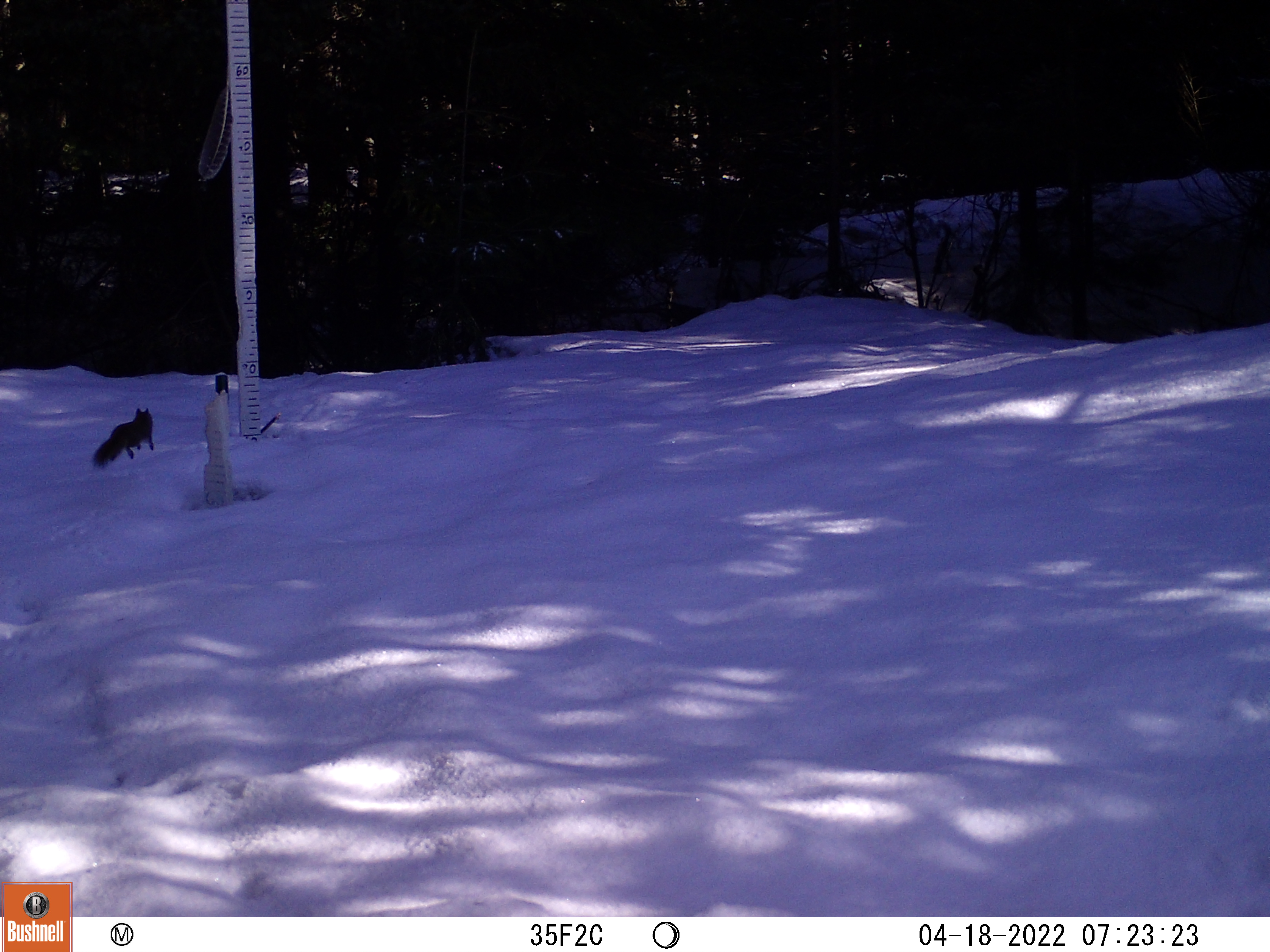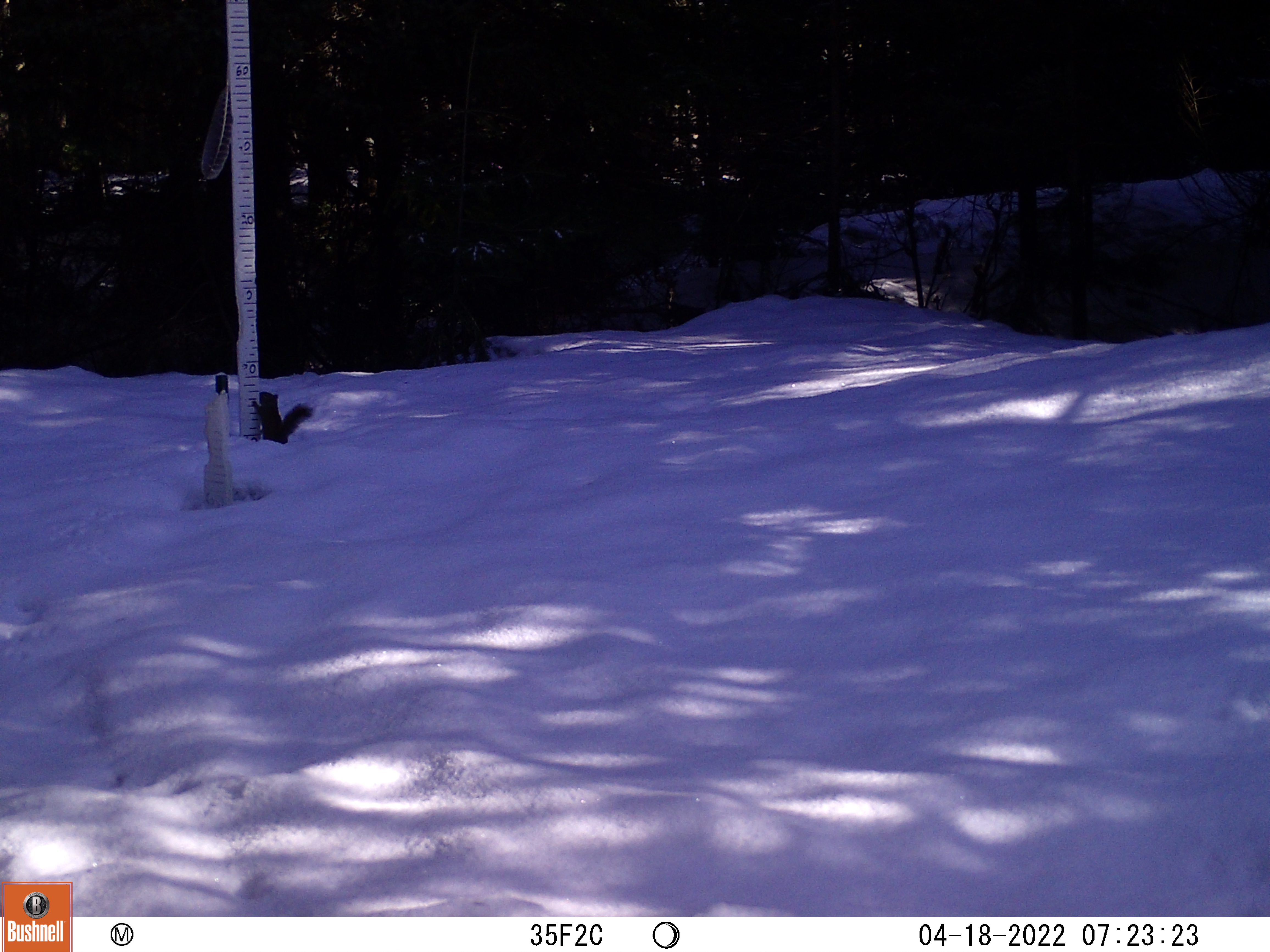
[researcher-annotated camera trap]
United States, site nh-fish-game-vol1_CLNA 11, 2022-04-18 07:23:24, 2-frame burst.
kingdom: Animalia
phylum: Chordata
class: Mammalia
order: Rodentia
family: Sciuridae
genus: Sciurus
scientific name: Sciurus carolinensis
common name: gray squirrel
Gray squirrel (Sciurus carolinensis).